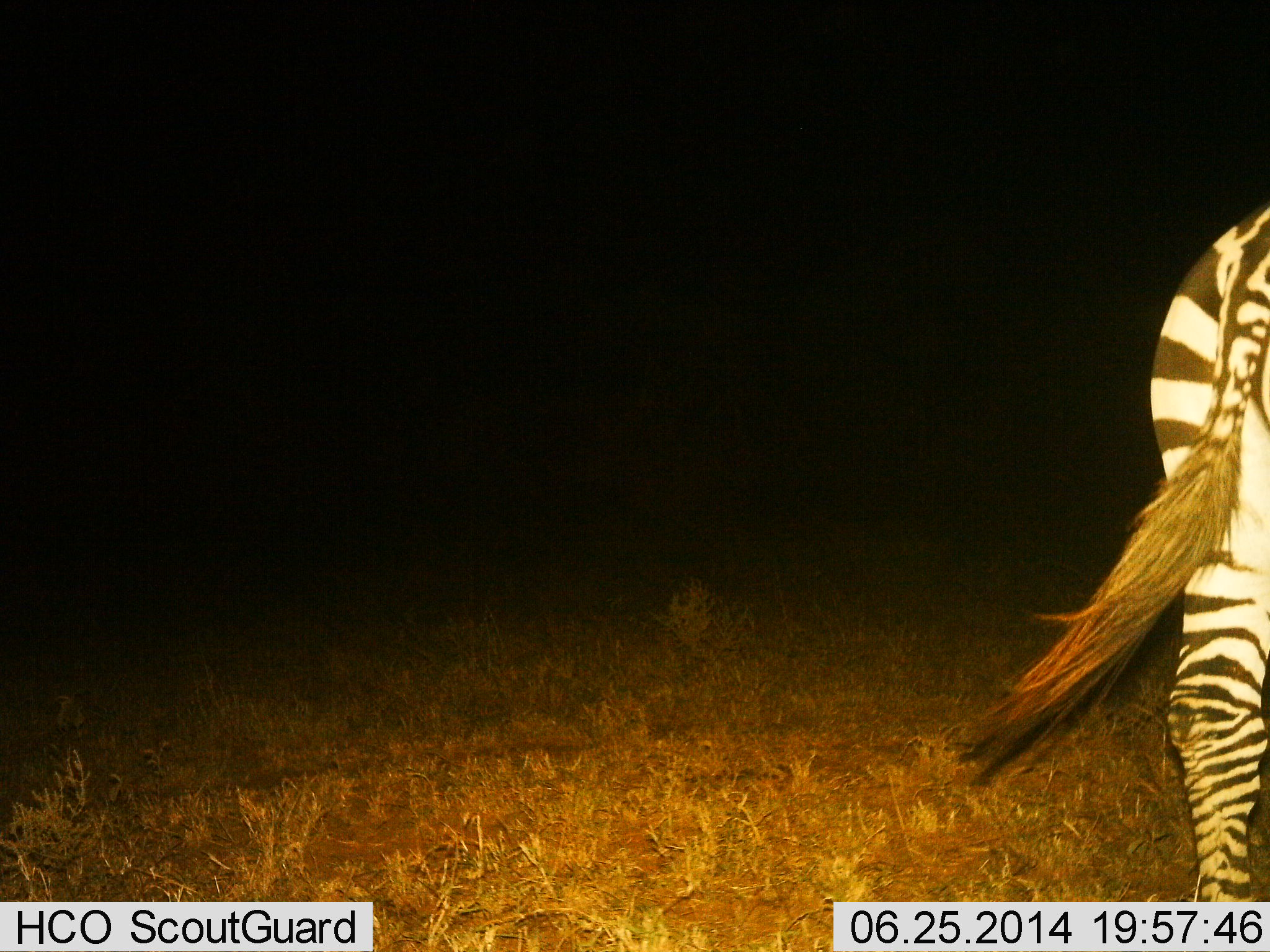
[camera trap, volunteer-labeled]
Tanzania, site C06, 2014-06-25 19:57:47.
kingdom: Animalia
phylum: Chordata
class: Mammalia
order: Perissodactyla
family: Equidae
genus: Equus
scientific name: Equus quagga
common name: plains zebra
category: zebra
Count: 1.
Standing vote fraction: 90%.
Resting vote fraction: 0%.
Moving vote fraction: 20%.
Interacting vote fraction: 0%.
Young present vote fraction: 0%.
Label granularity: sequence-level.